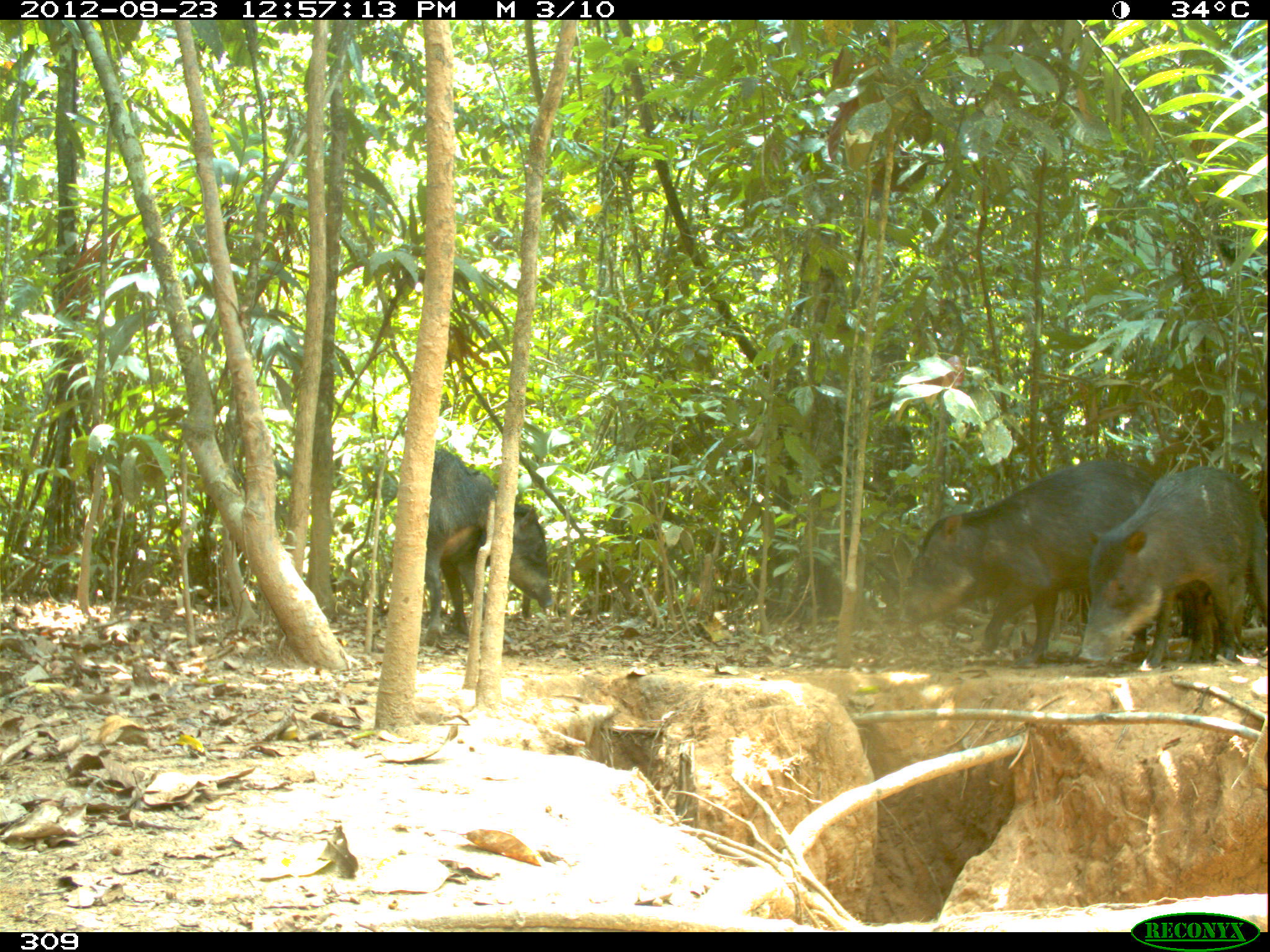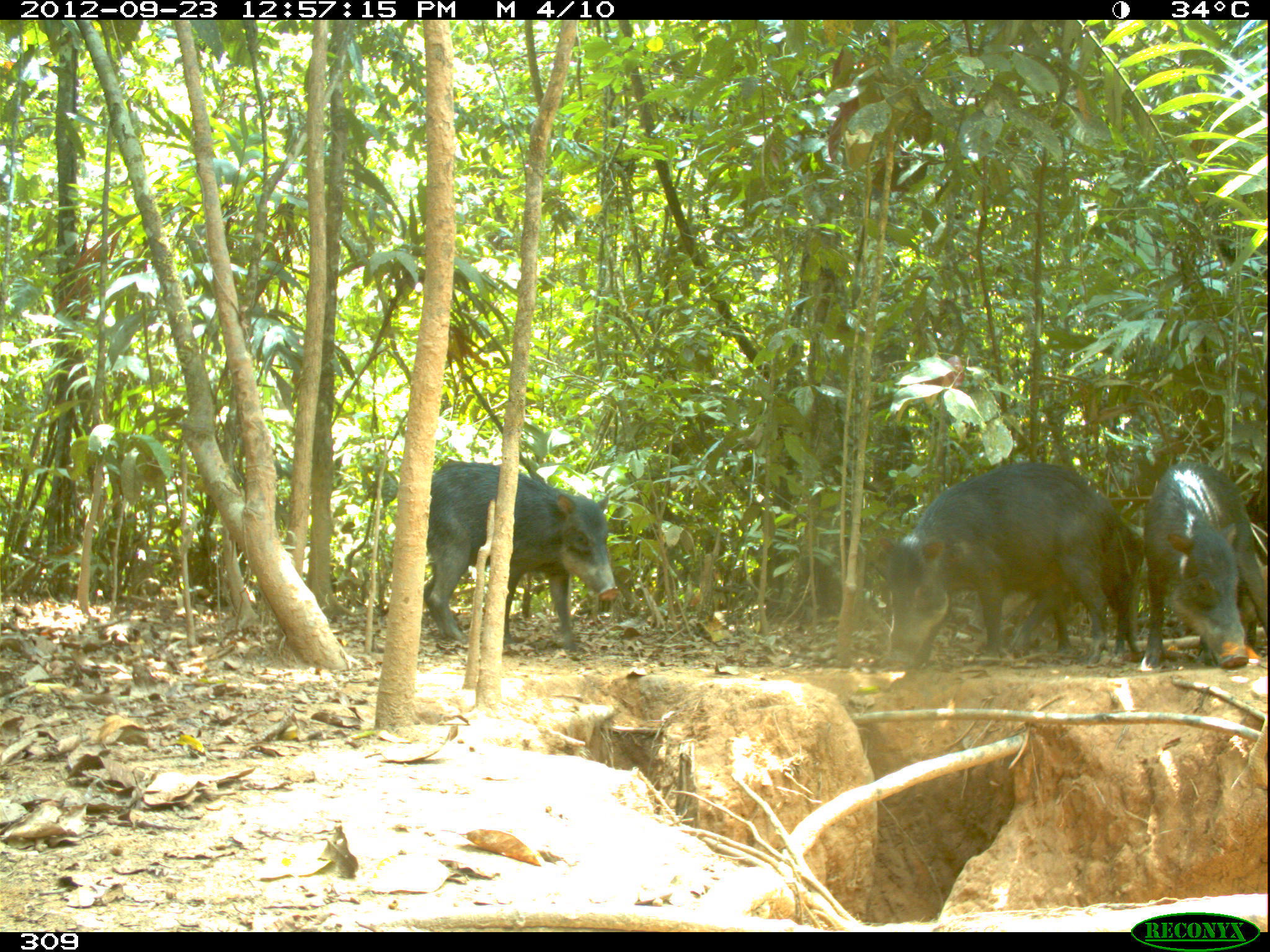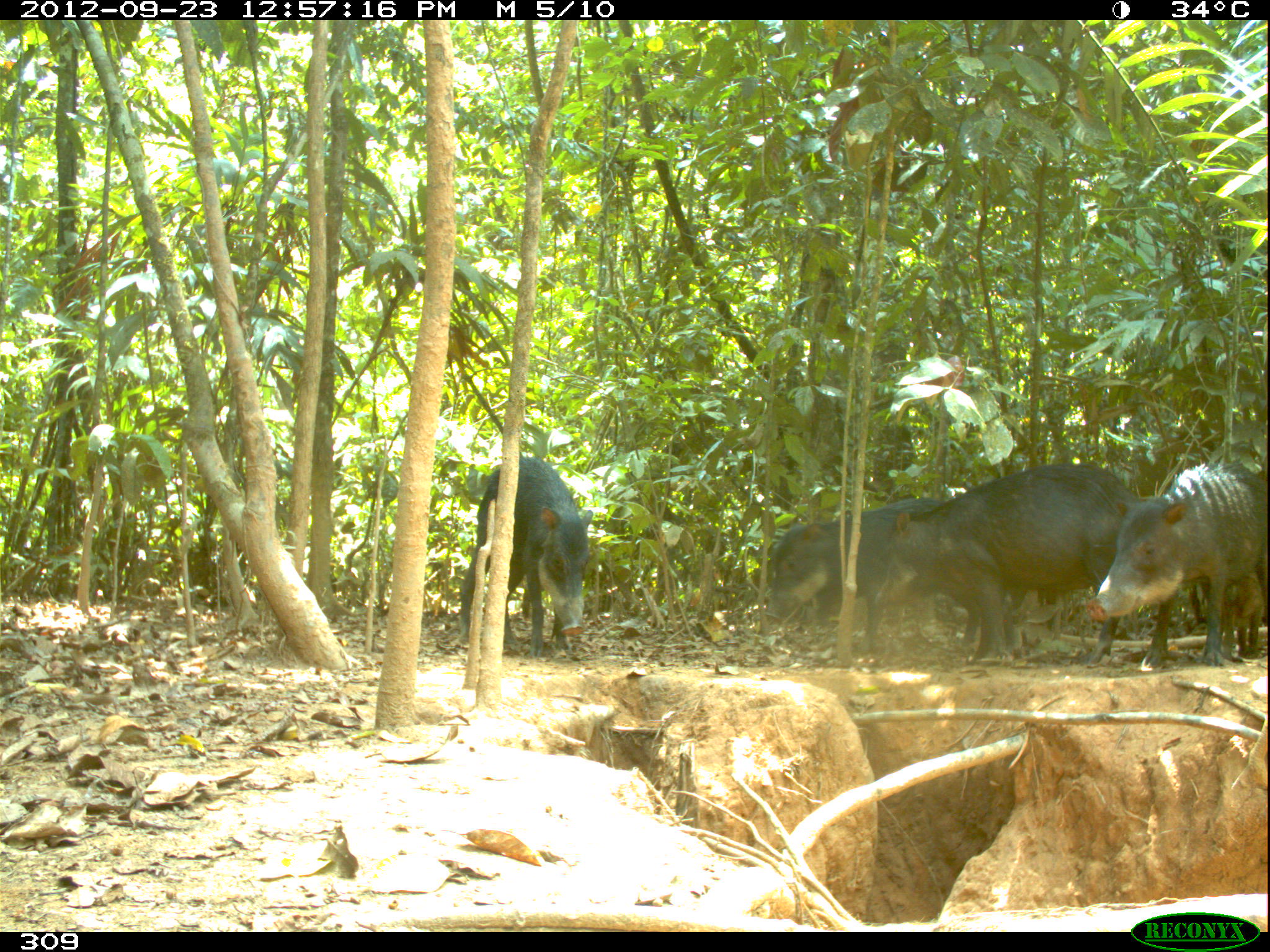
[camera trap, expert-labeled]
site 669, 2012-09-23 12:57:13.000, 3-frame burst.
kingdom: Animalia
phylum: Chordata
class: Mammalia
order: Artiodactyla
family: Tayassuidae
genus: Tayassu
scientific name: Tayassu pecari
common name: white-lipped peccary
Tayassu pecari (white-lipped peccary).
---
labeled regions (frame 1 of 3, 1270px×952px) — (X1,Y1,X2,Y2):
tayassu pecari: (893,457,1188,668); (1079,464,1270,669); (424,448,553,645)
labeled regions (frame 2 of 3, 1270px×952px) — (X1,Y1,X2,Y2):
tayassu pecari: (866,460,1122,669); (422,460,618,651); (1139,457,1270,672); (966,512,1144,666)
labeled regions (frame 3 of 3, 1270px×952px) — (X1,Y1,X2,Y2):
tayassu pecari: (874,461,1171,668); (764,498,1014,656); (1086,460,1270,666); (458,454,593,657)